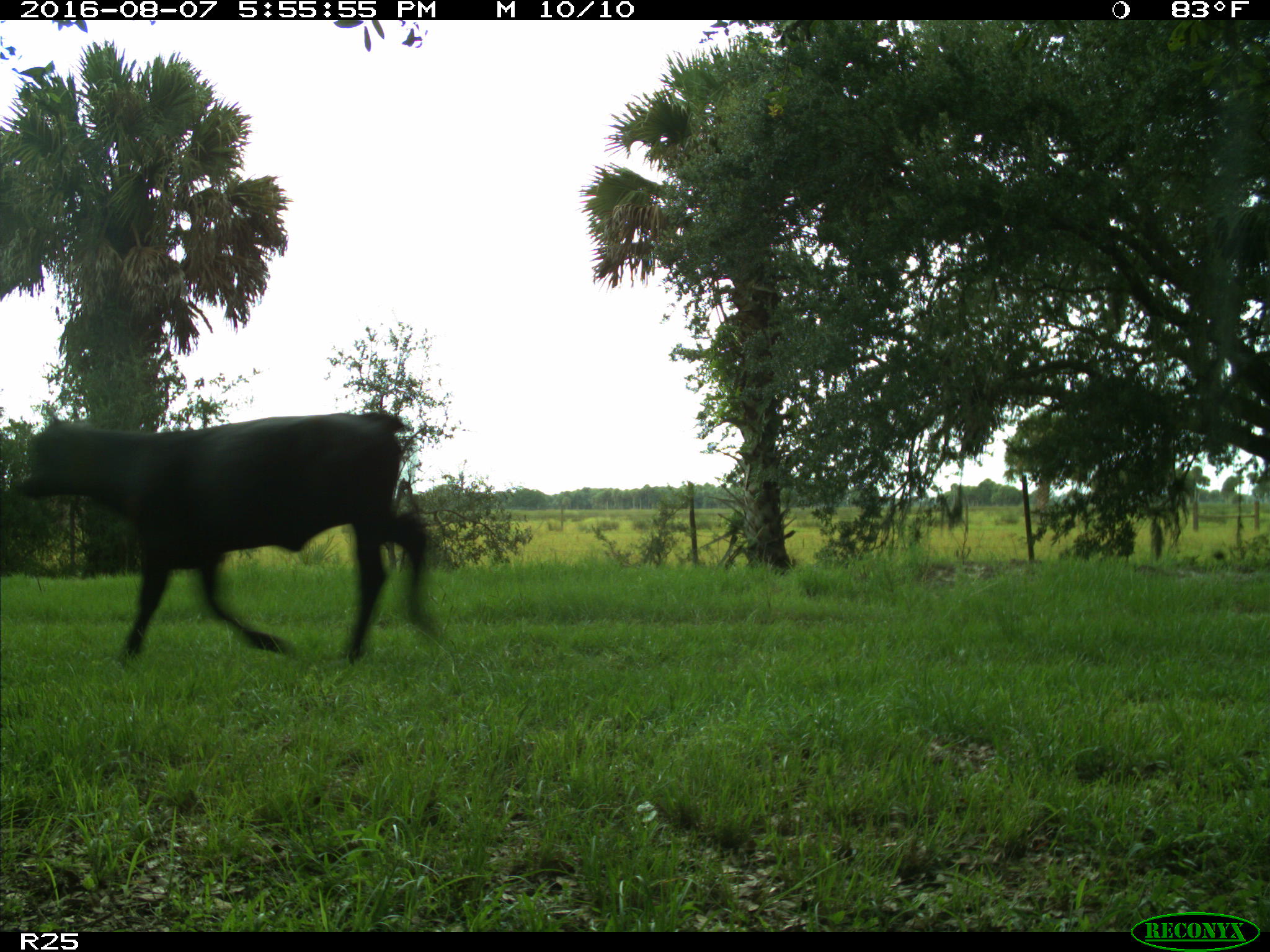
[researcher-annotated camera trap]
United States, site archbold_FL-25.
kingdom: Animalia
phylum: Chordata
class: Mammalia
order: Artiodactyla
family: Bovidae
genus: Bos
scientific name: Bos taurus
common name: domestic cow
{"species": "Bos taurus (domestic cow)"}